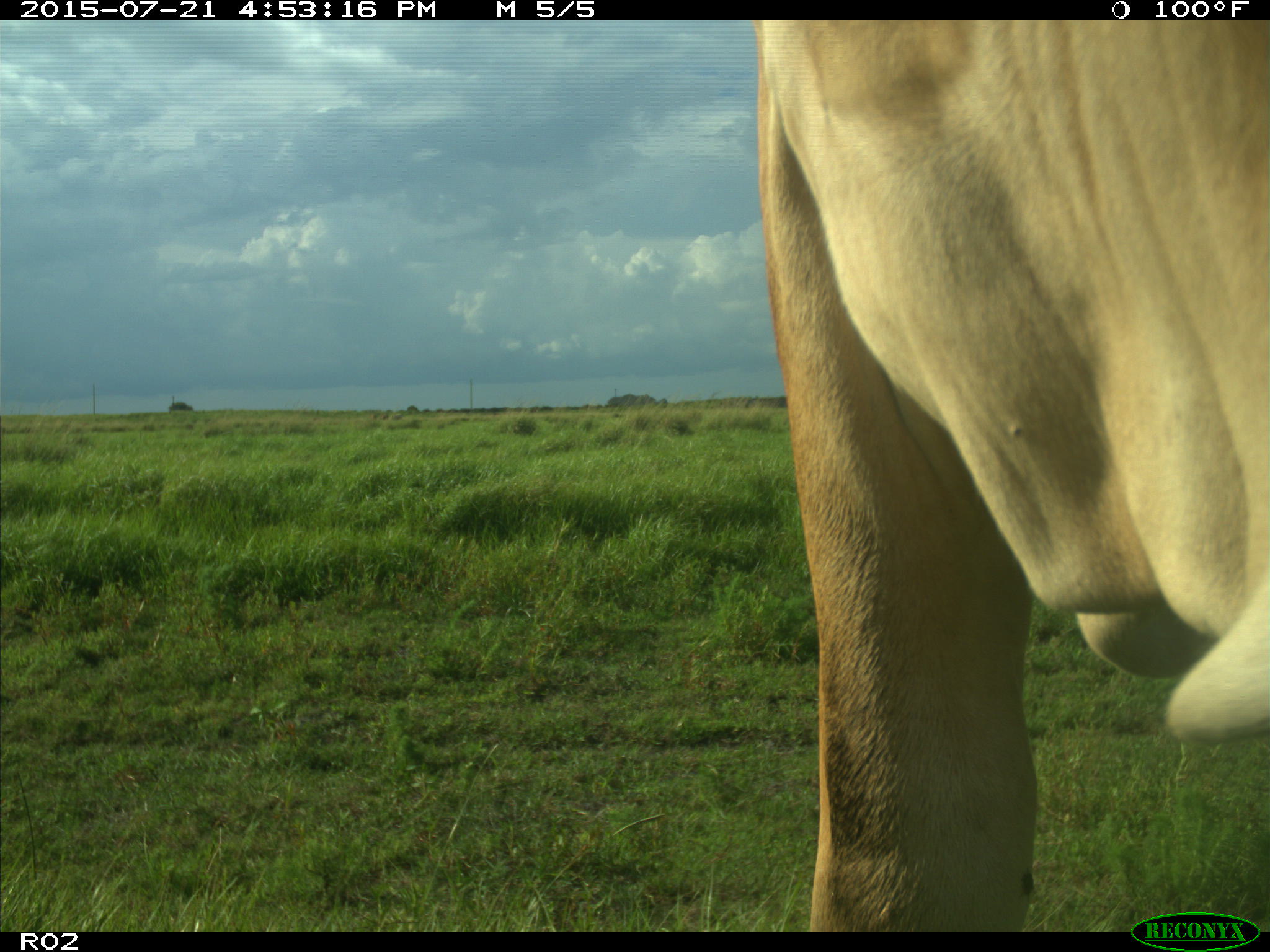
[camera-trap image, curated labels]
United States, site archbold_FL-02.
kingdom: Animalia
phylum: Chordata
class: Mammalia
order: Artiodactyla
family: Bovidae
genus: Bos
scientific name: Bos taurus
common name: domestic cow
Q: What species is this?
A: Bos taurus (domestic cow).